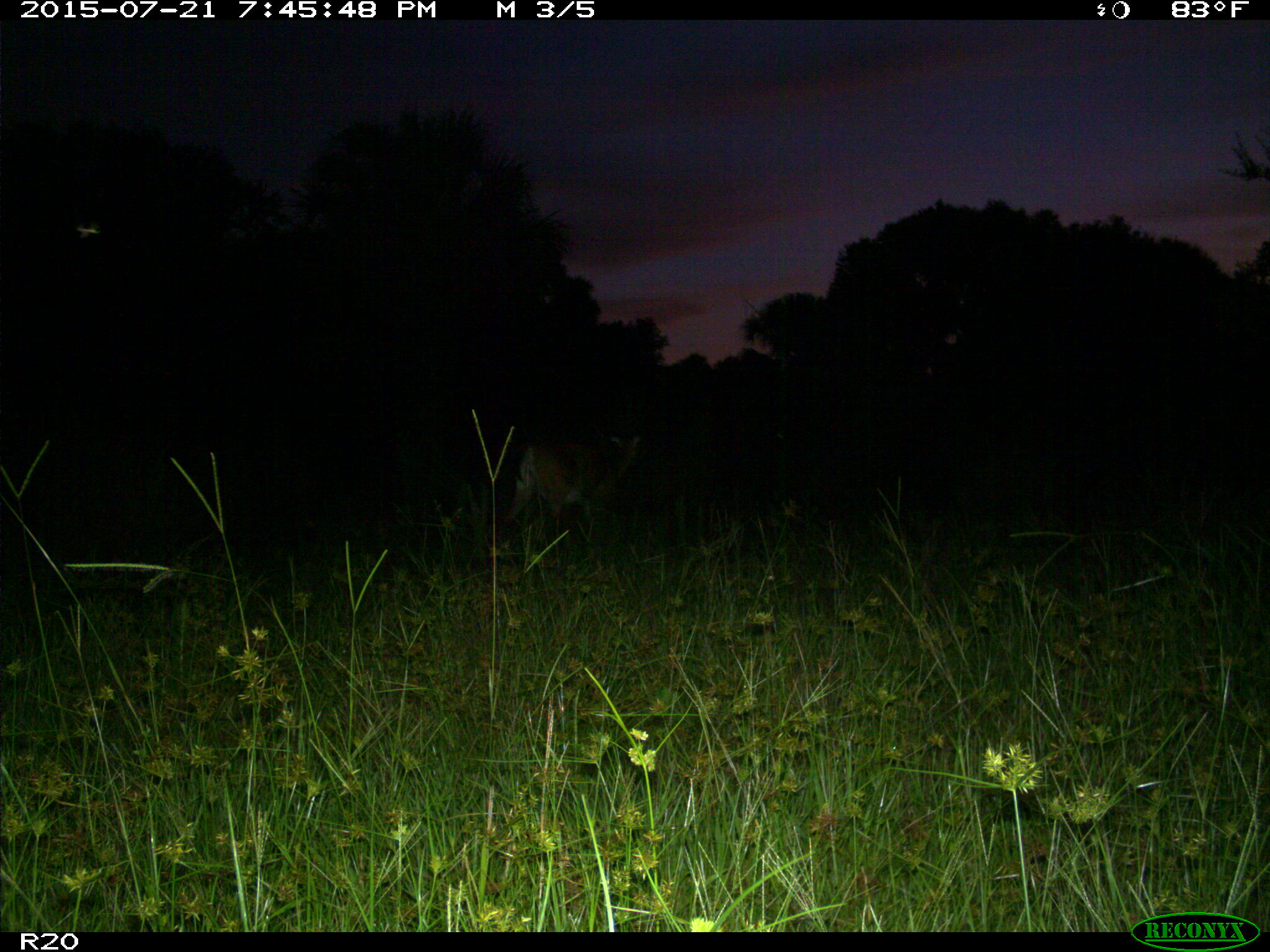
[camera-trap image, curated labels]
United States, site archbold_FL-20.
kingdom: Animalia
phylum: Chordata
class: Mammalia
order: Artiodactyla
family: Cervidae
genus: Odocoileus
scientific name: Odocoileus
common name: deer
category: unidentified deer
Unidentified deer (deer) (Odocoileus).